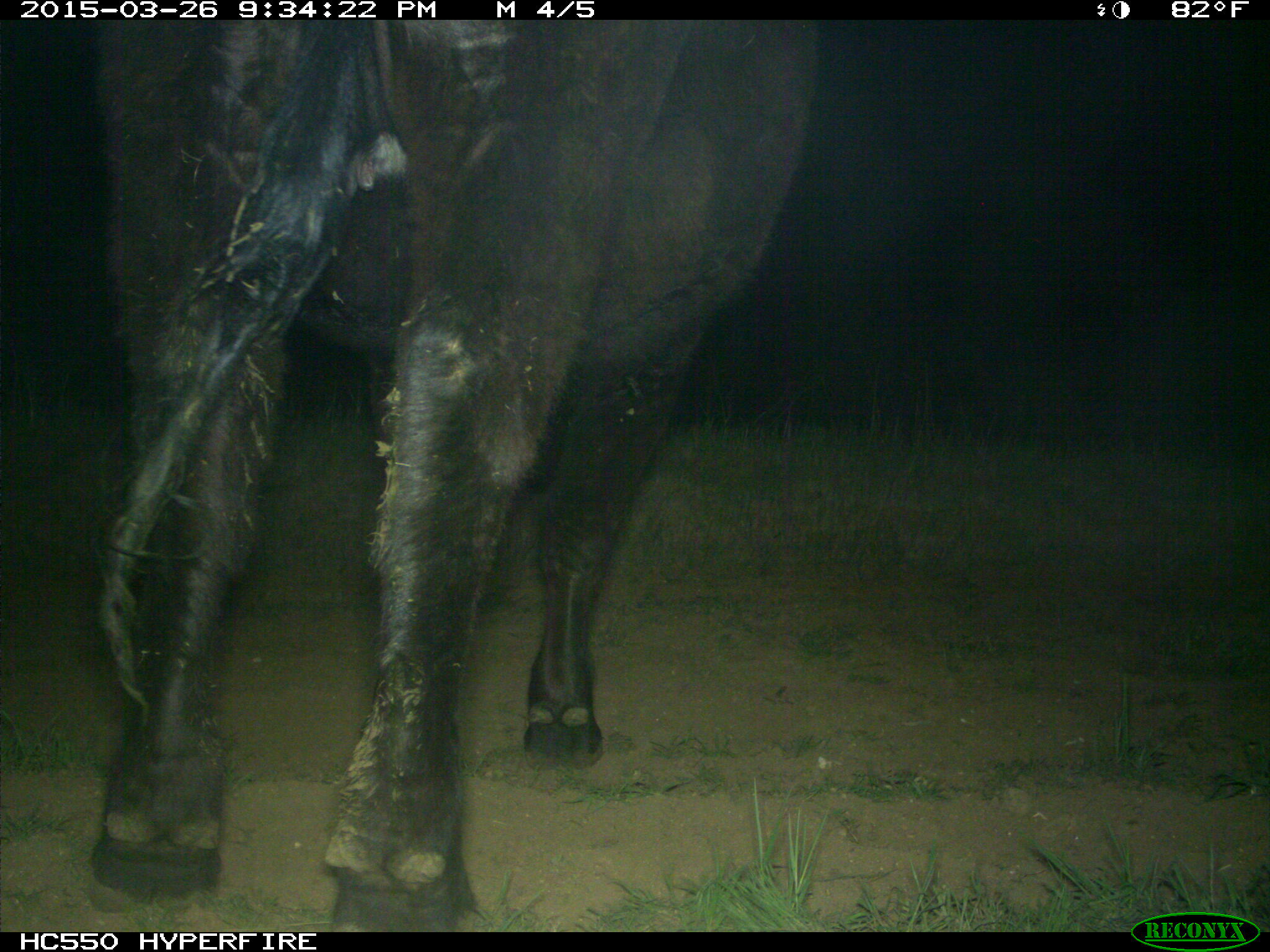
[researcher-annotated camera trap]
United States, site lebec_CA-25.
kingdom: Animalia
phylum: Chordata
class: Mammalia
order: Artiodactyla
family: Bovidae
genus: Bos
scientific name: Bos taurus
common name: domestic cow